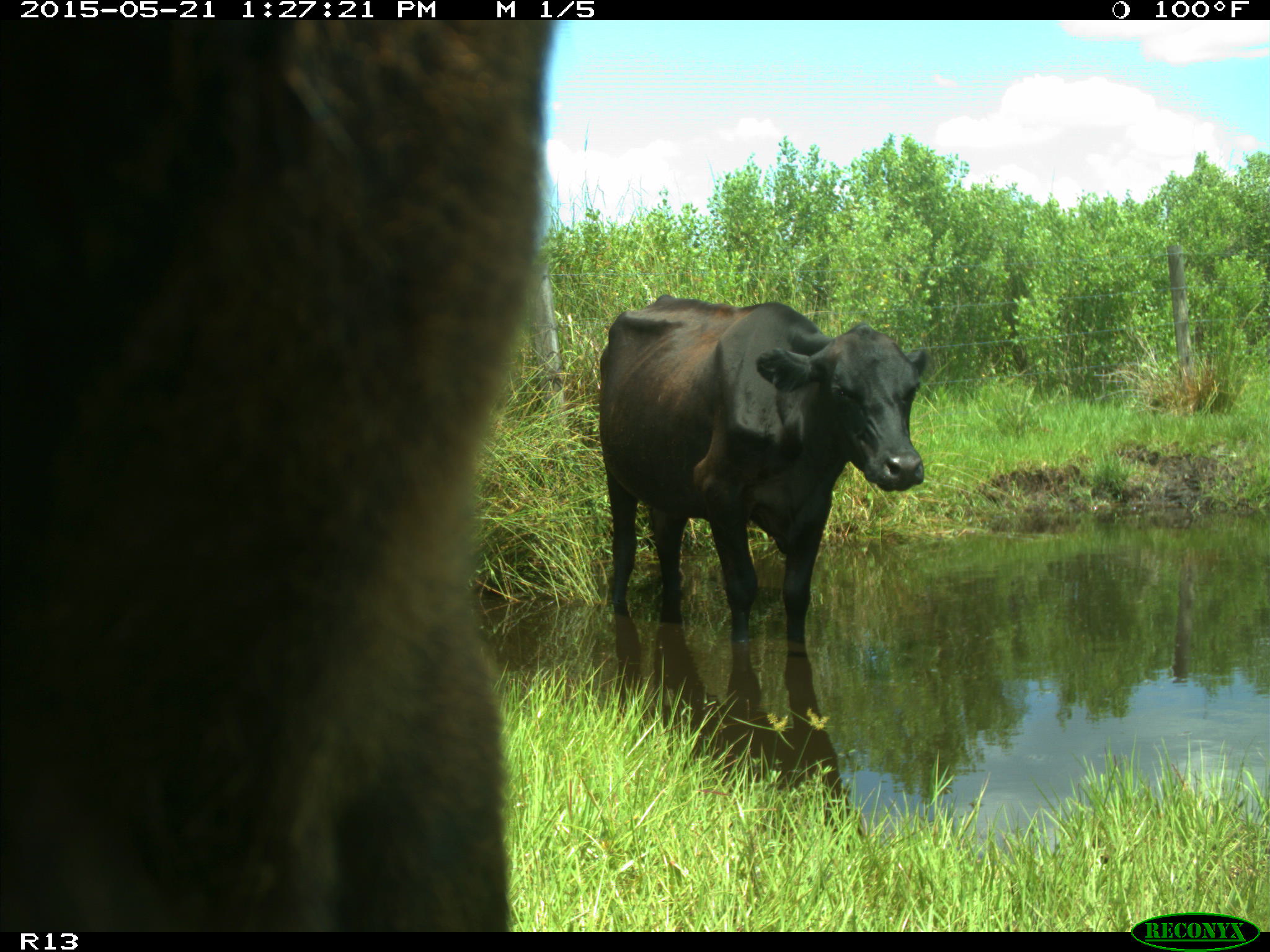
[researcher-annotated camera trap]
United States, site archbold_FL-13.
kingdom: Animalia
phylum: Chordata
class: Mammalia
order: Artiodactyla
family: Bovidae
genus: Bos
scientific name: Bos taurus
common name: domestic cow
Bos taurus (domestic cow).